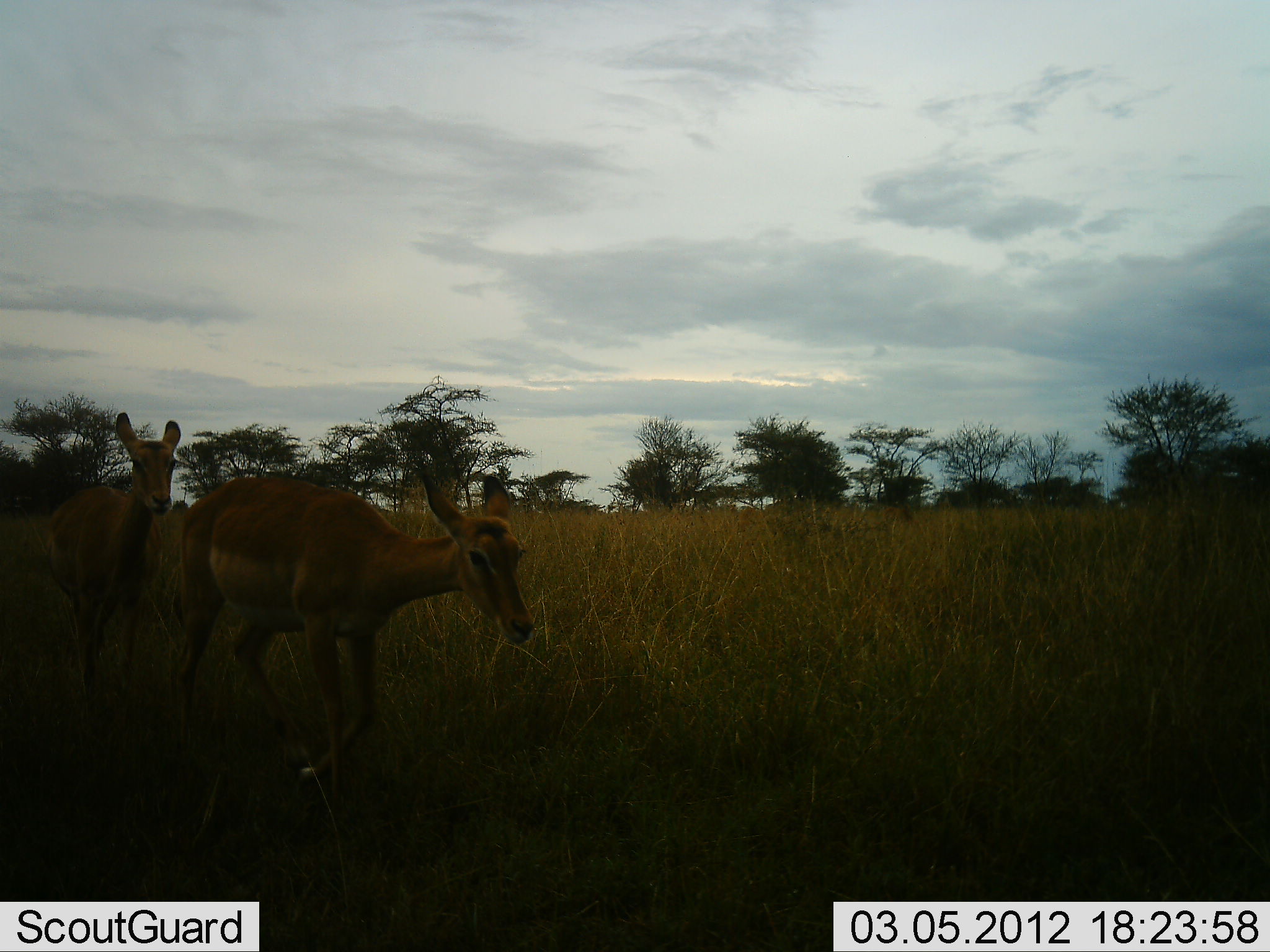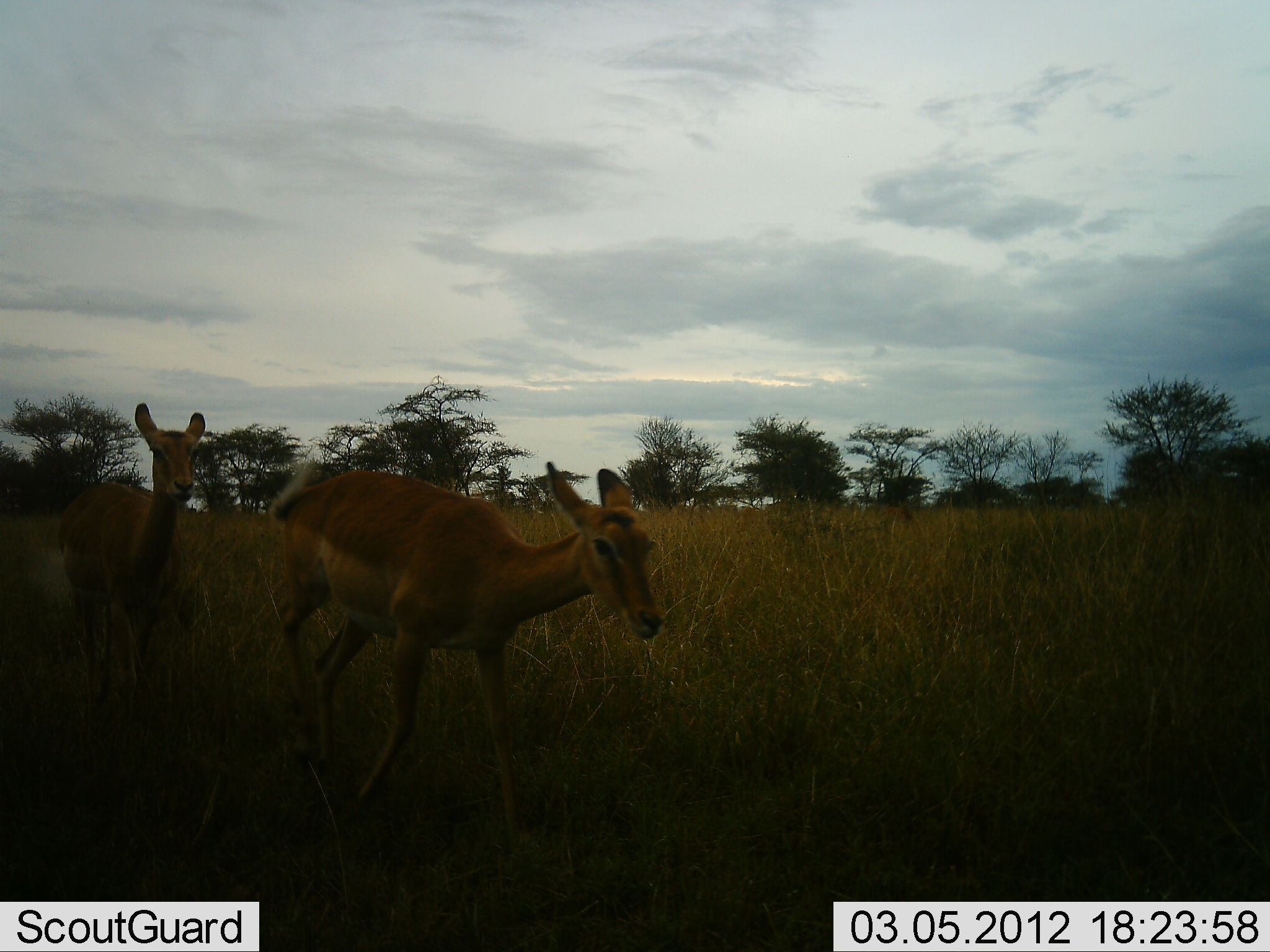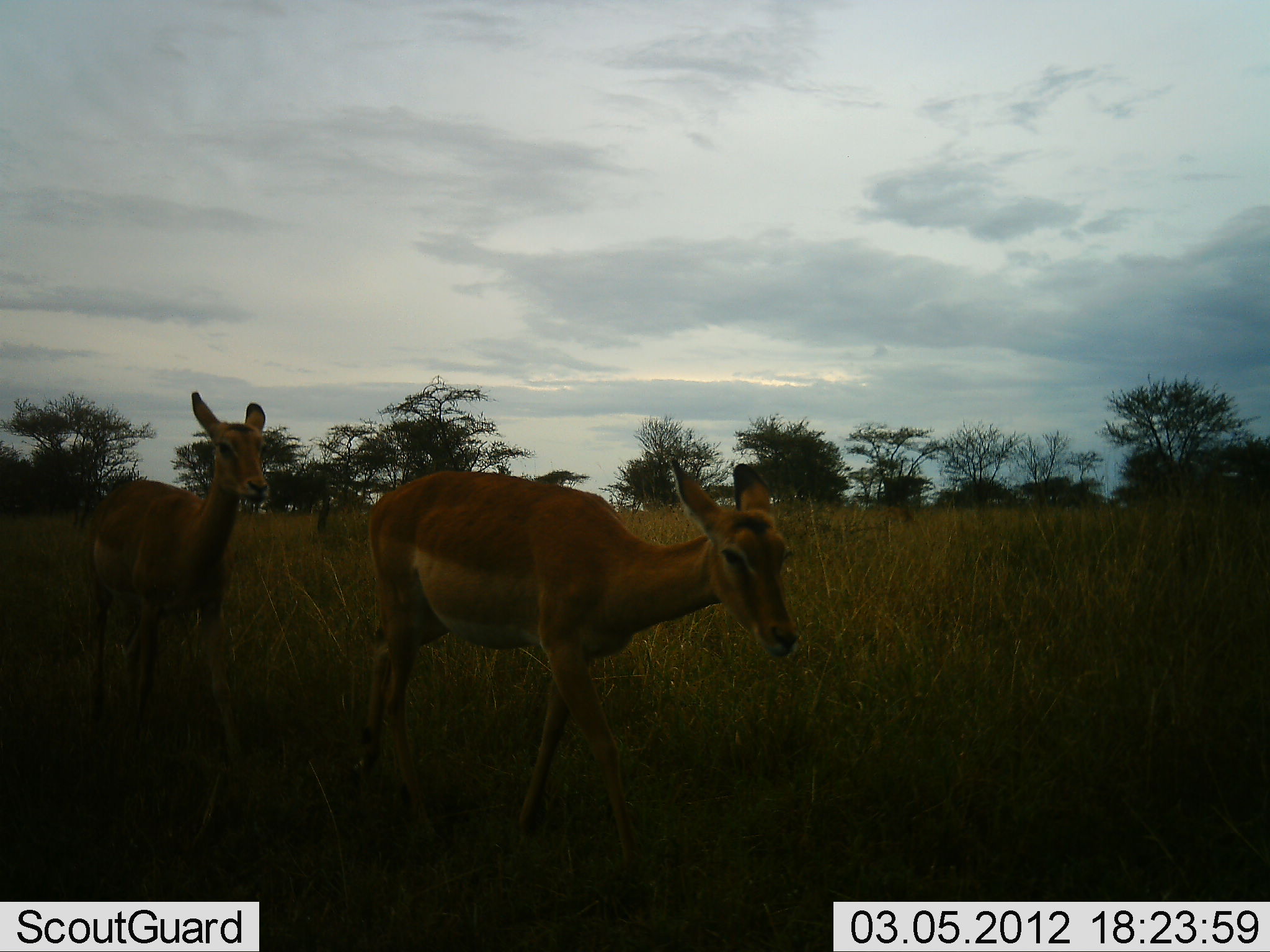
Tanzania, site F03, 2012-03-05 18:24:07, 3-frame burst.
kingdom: Animalia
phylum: Chordata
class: Mammalia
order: Artiodactyla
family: Bovidae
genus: Aepyceros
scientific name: Aepyceros melampus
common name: impala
Impala (Aepyceros melampus), count 2. Behavior (volunteer vote fractions): standing 0%, resting 0%, moving 100%, interacting 0%. Young present (vote fraction): 0%. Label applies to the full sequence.